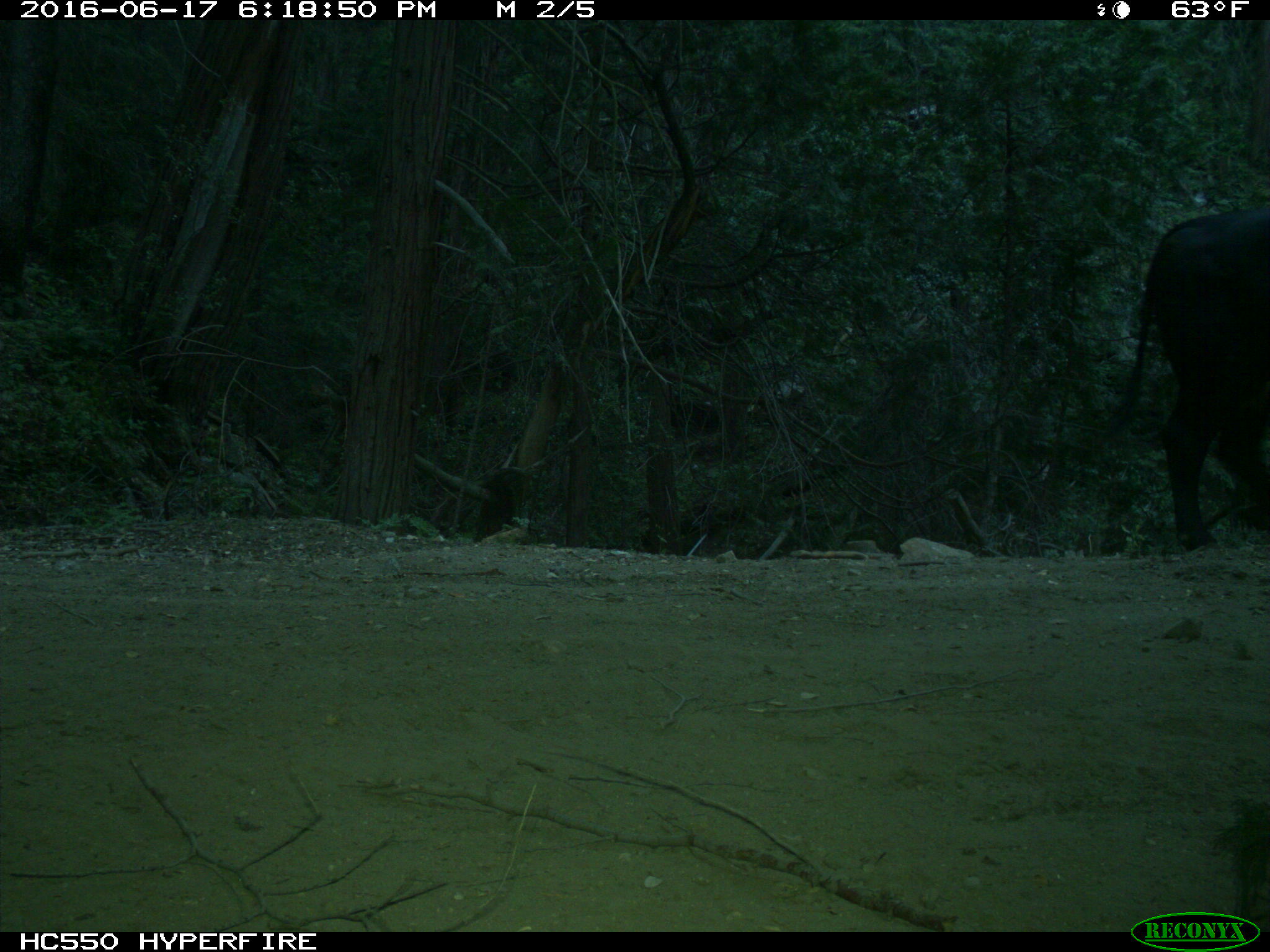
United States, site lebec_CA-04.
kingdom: Animalia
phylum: Chordata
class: Mammalia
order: Artiodactyla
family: Bovidae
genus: Bos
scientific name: Bos taurus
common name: domestic cow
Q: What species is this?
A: Bos taurus (domestic cow).